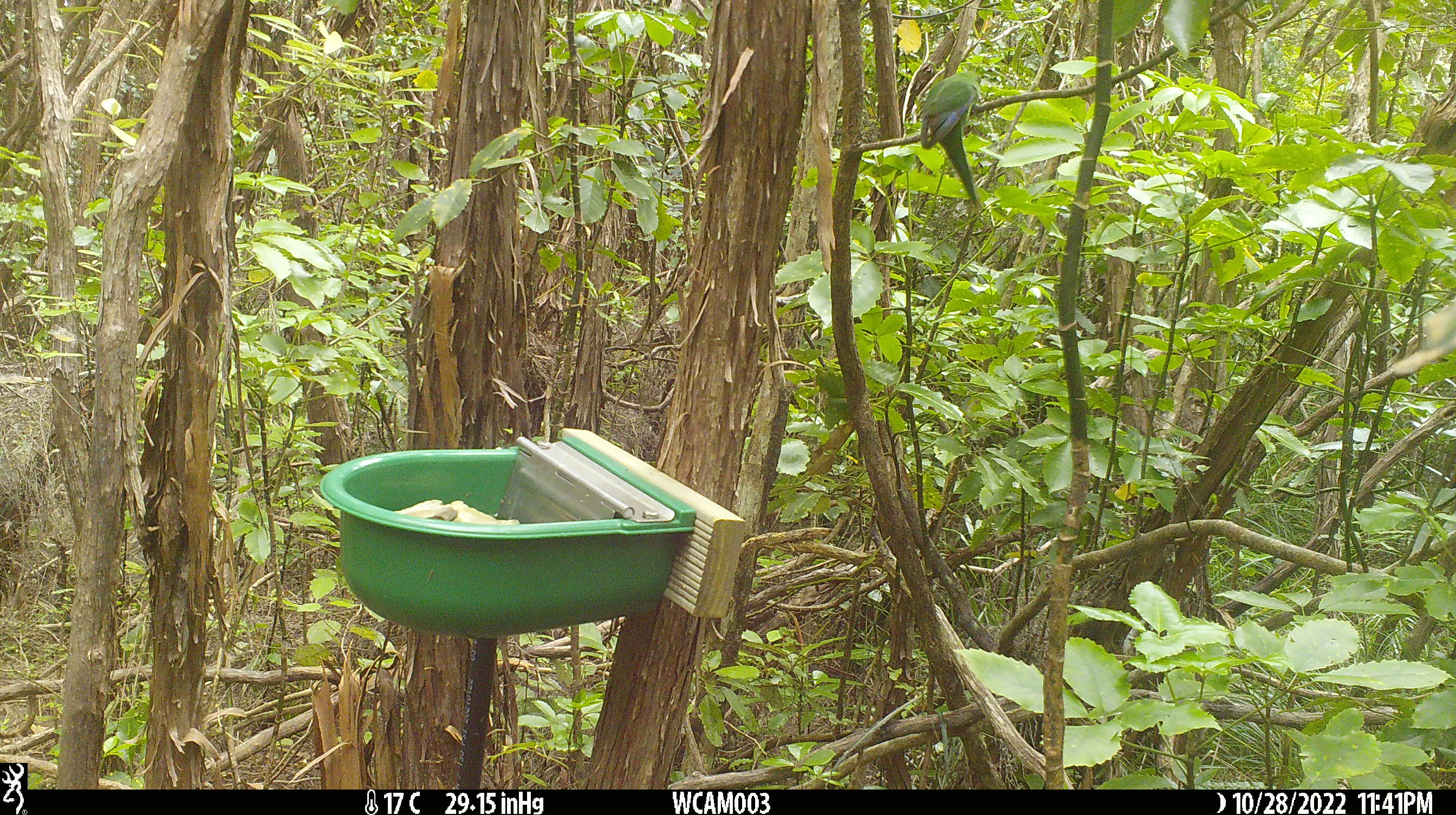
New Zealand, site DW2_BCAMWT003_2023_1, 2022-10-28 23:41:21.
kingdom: Animalia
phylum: Chordata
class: Aves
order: Psittaciformes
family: Psittaculidae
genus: Cyanoramphus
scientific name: Cyanoramphus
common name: parakeet